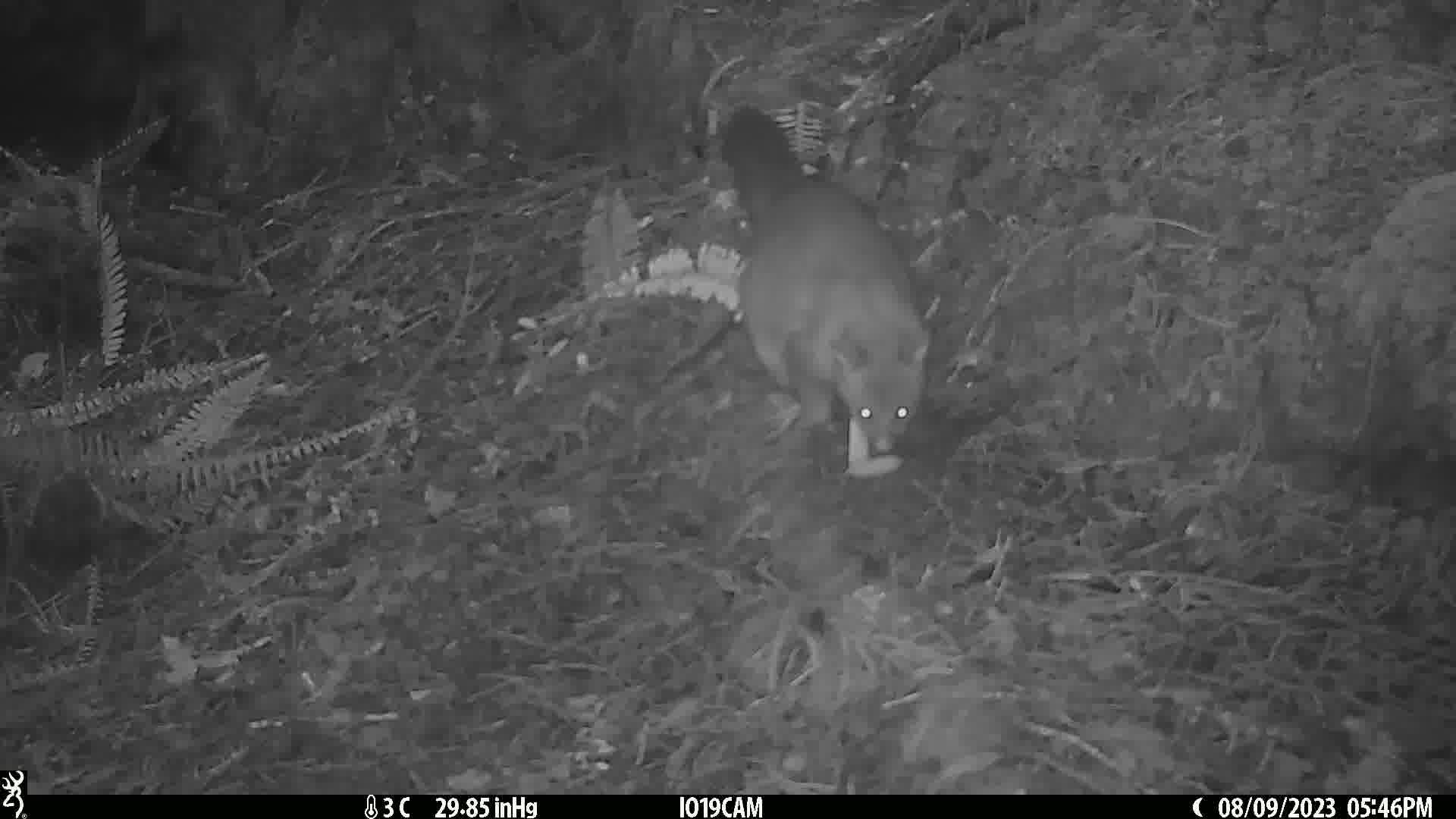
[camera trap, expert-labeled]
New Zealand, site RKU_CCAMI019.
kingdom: Animalia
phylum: Chordata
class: Mammalia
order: Diprotodontia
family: Phalangeridae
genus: Trichosurus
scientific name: Trichosurus vulpecula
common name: common brushtail possum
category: possum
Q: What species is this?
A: Possum (common brushtail possum) (Trichosurus vulpecula).